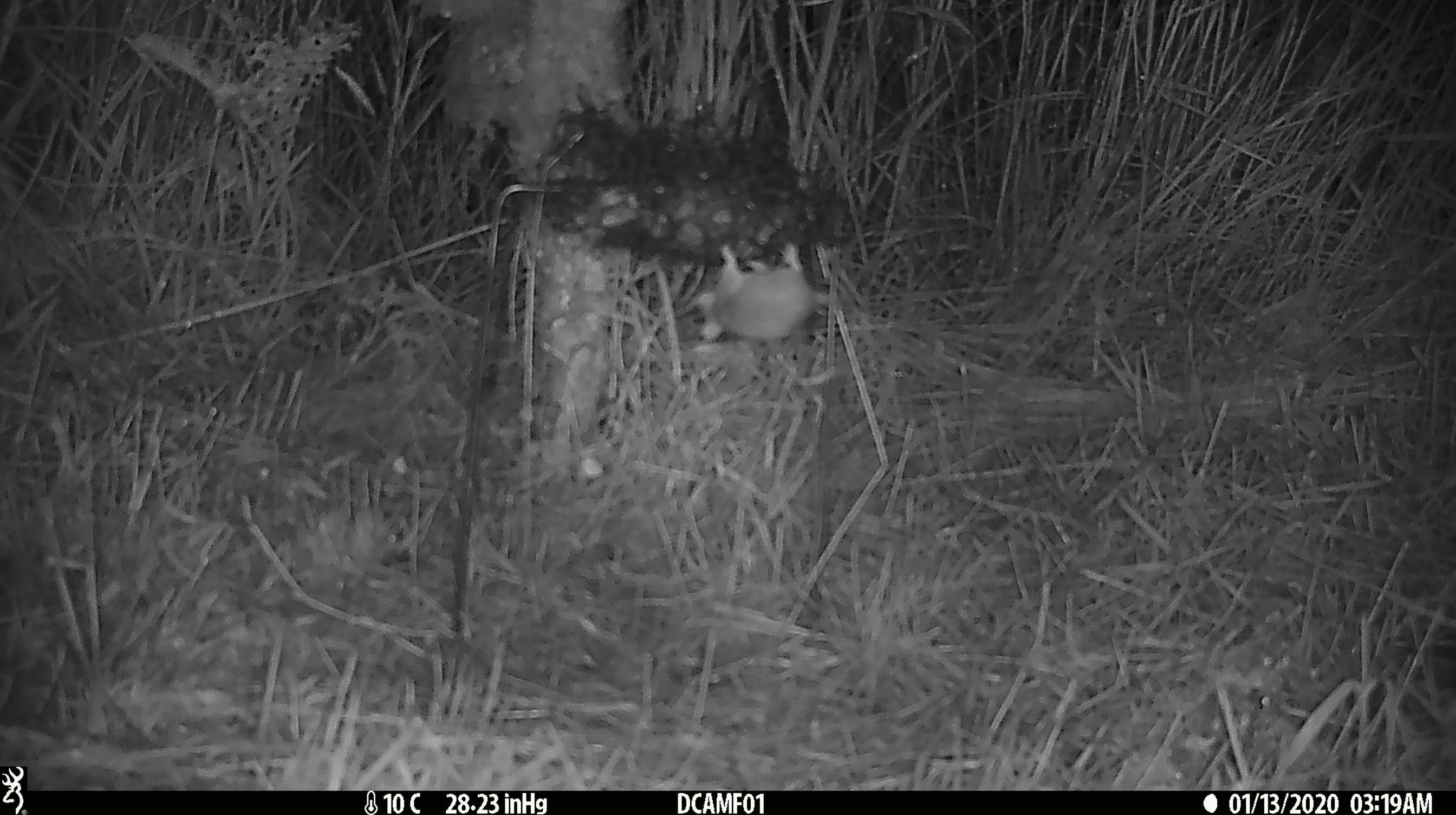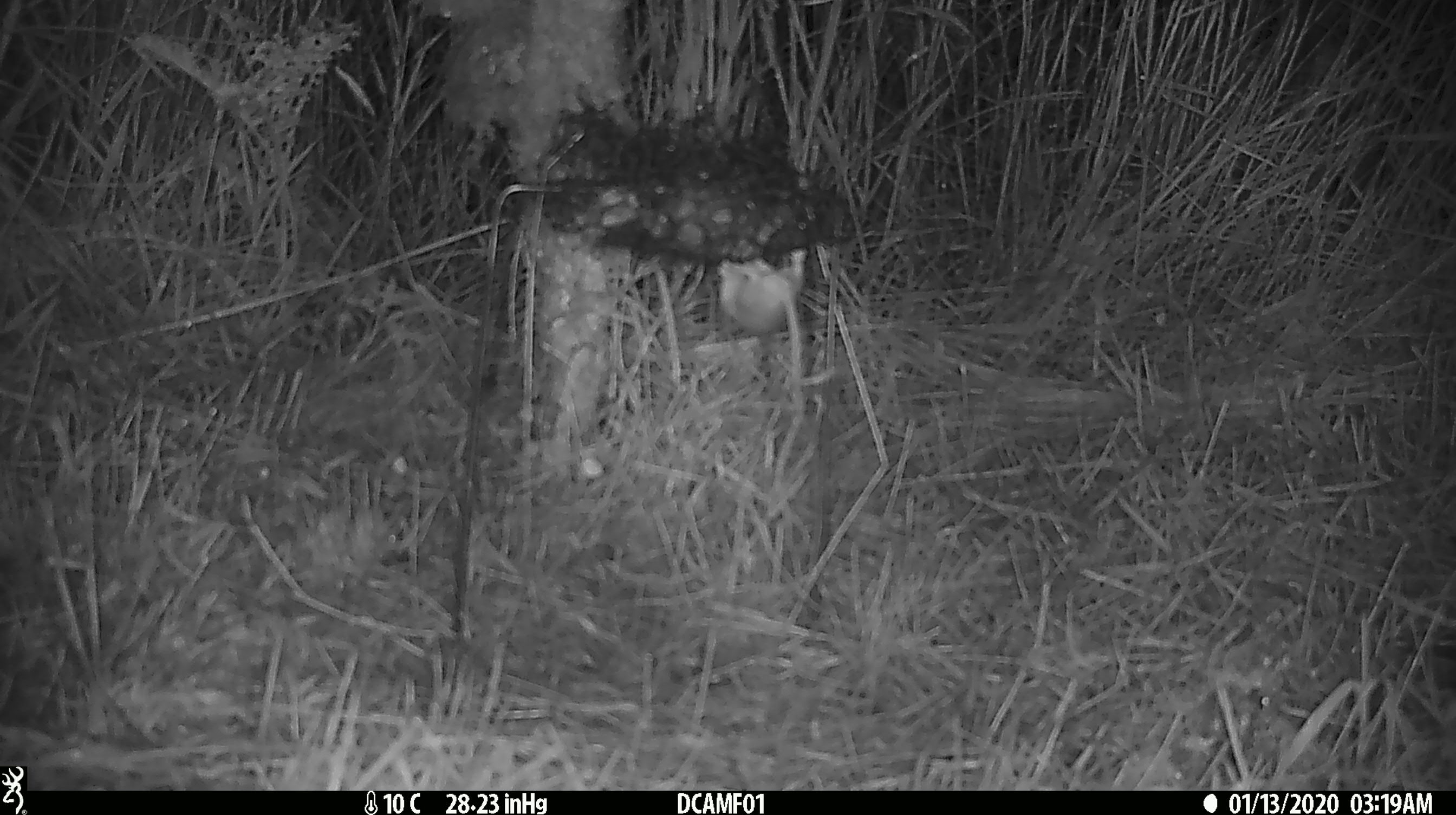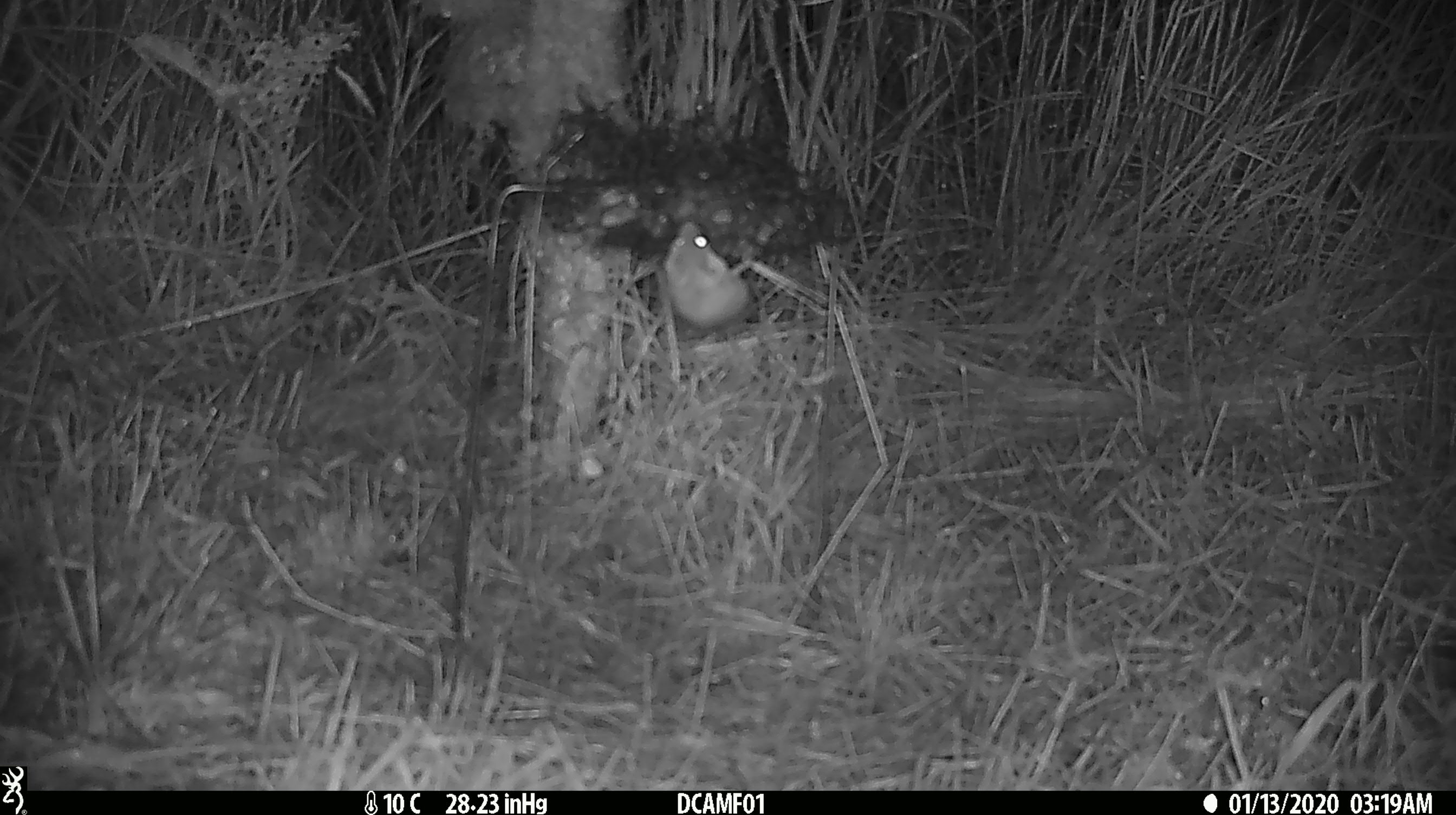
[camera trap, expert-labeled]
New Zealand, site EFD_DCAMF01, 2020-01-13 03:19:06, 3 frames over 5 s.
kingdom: Animalia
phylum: Chordata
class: Mammalia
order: Rodentia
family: Muridae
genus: Mus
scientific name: Mus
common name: mouse